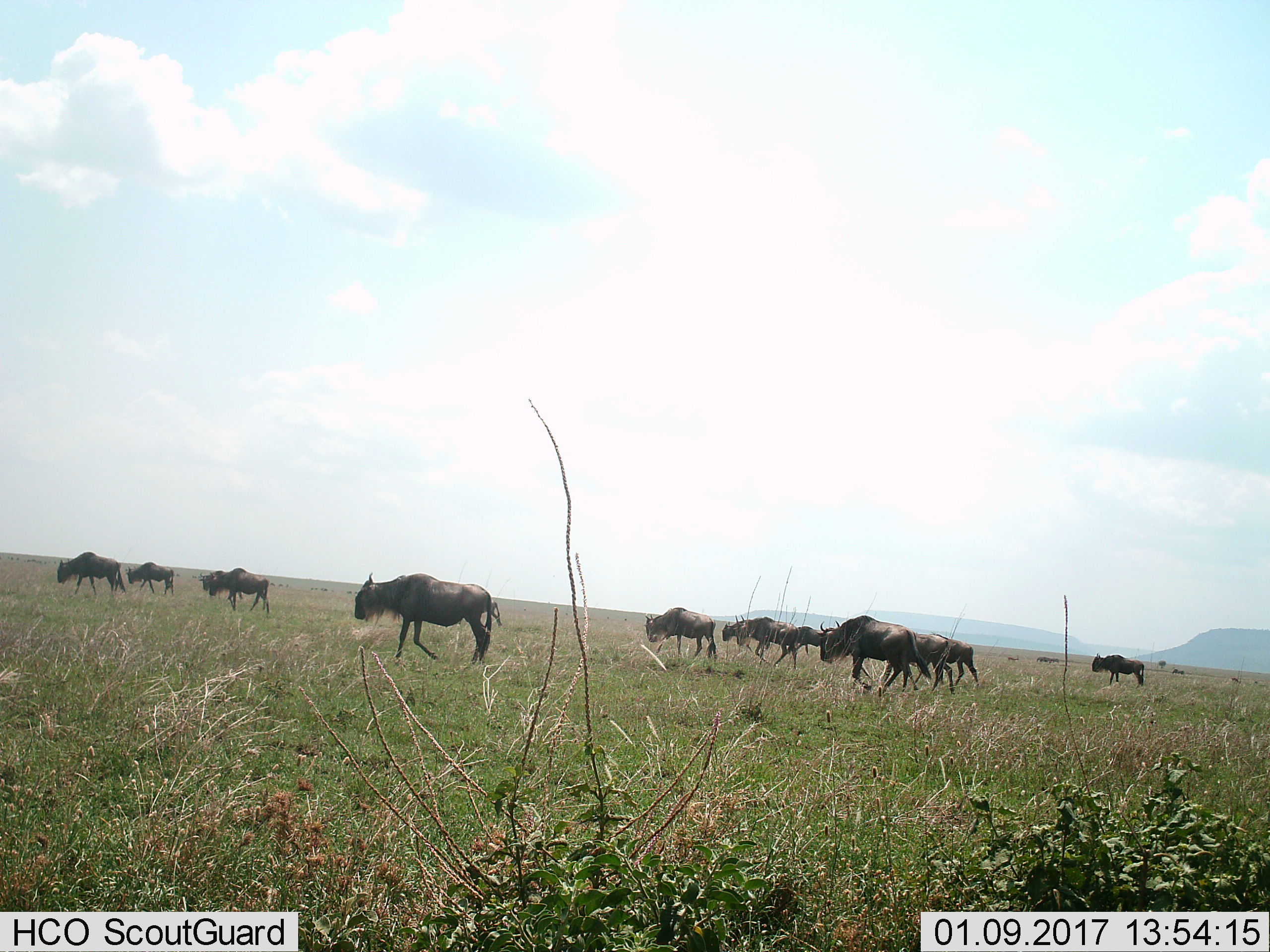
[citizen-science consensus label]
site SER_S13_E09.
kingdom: Animalia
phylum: Chordata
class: Mammalia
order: Artiodactyla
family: Bovidae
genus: Connochaetes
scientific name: Connochaetes taurinus taurinus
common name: blue wildebeest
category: wildebeestblue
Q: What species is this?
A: Wildebeestblue (blue wildebeest) (Connochaetes taurinus taurinus).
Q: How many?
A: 11-50.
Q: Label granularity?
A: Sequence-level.